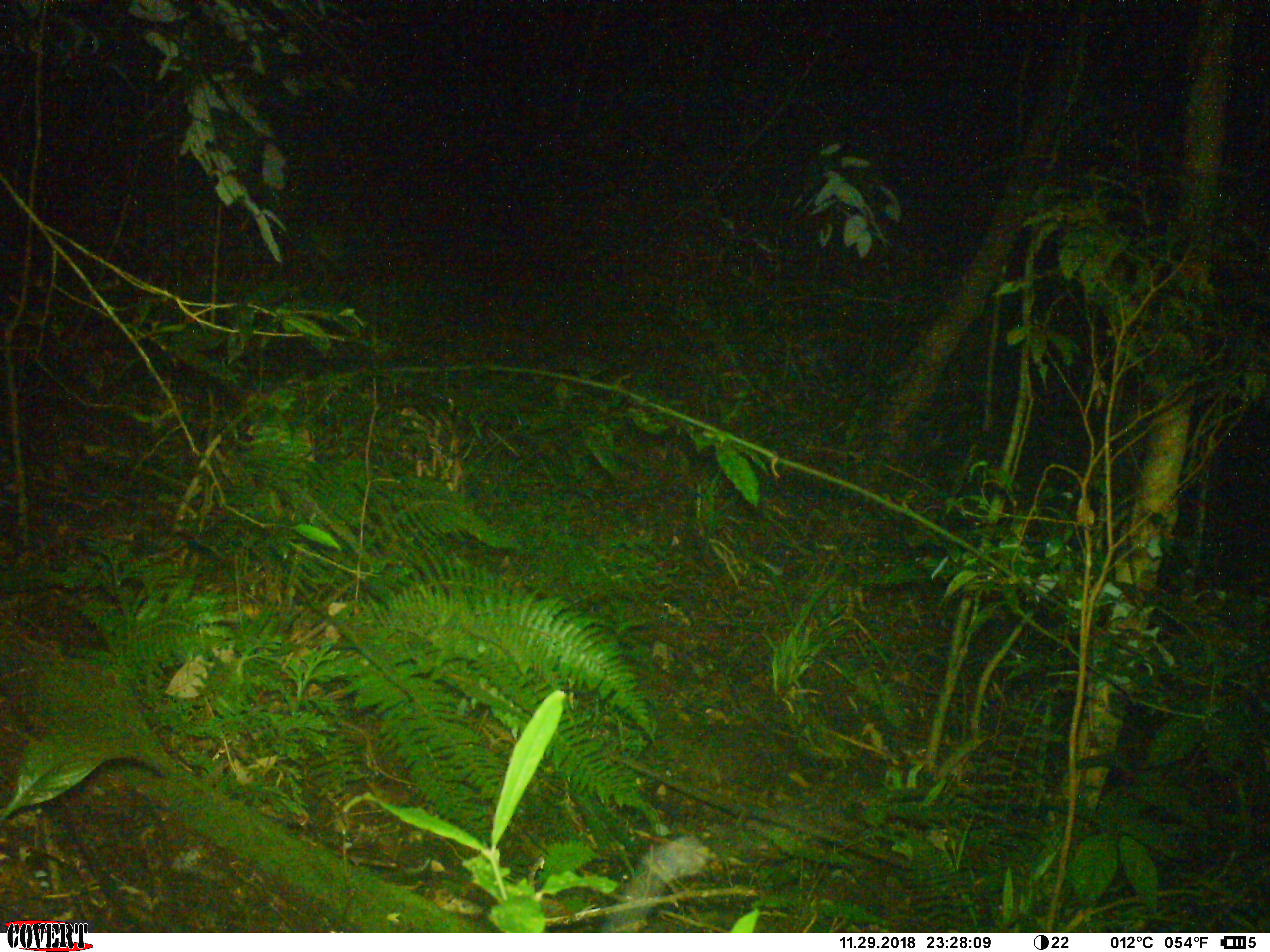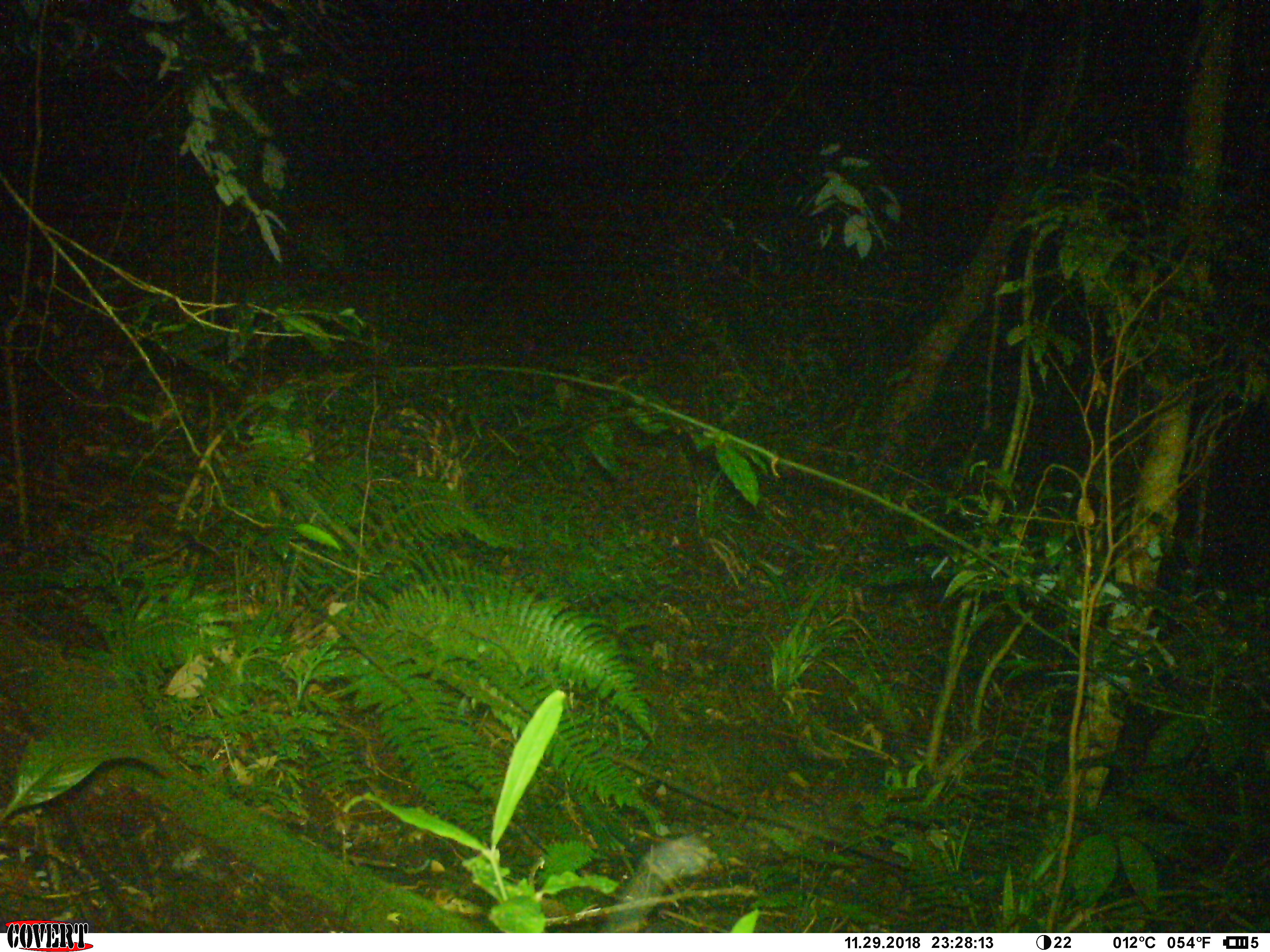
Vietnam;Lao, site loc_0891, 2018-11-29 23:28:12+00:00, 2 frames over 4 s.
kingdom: Animalia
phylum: Chordata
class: Mammalia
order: Rodentia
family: Muridae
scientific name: Muridae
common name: old-world mice and rats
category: unidentified murid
Unidentified murid (old-world mice and rats) (Muridae). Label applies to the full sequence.